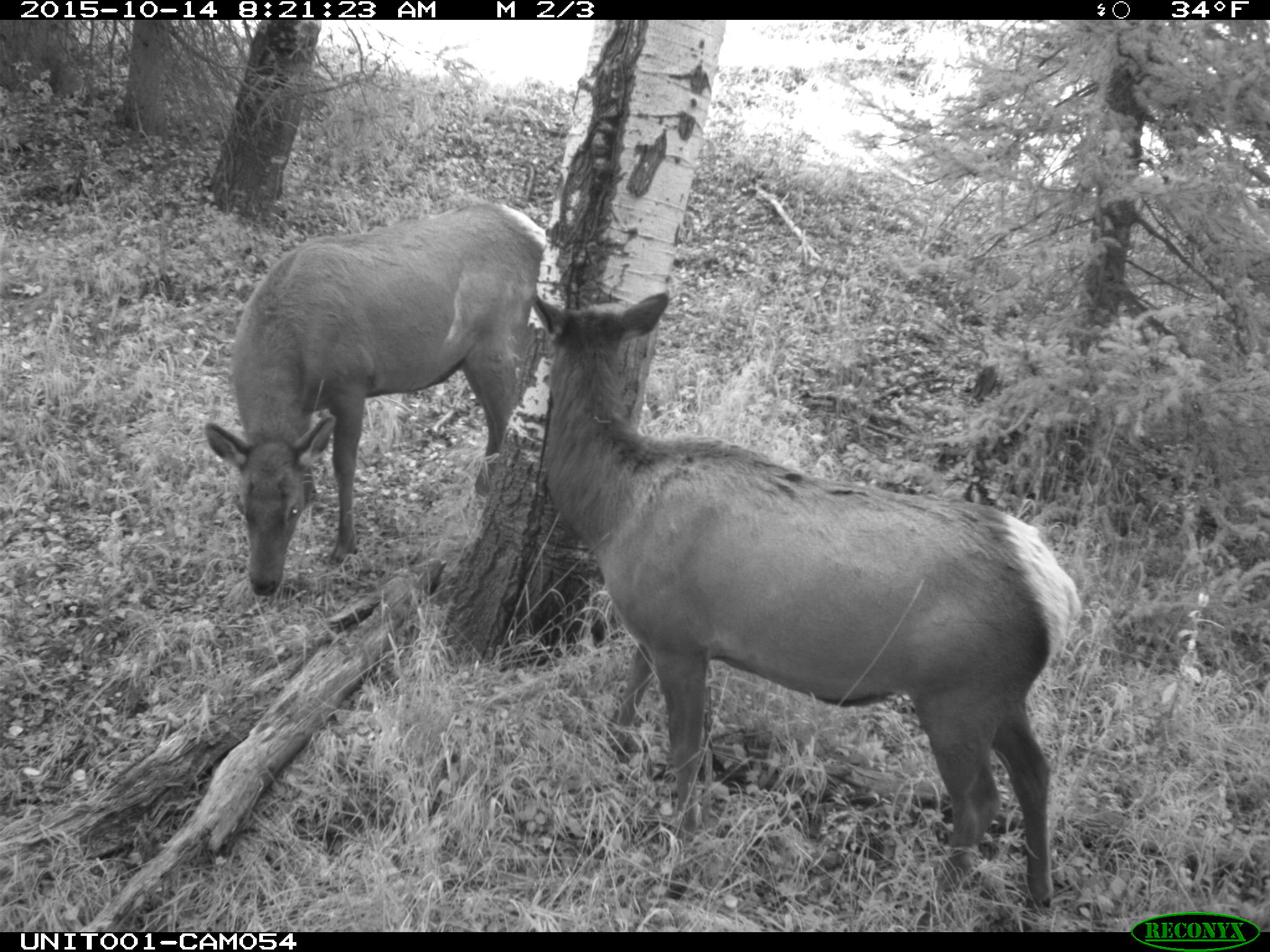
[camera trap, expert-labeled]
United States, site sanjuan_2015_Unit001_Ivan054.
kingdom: Animalia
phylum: Chordata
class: Mammalia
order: Artiodactyla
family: Cervidae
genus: Cervus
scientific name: Cervus elaphus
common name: red deer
Cervus elaphus (red deer).